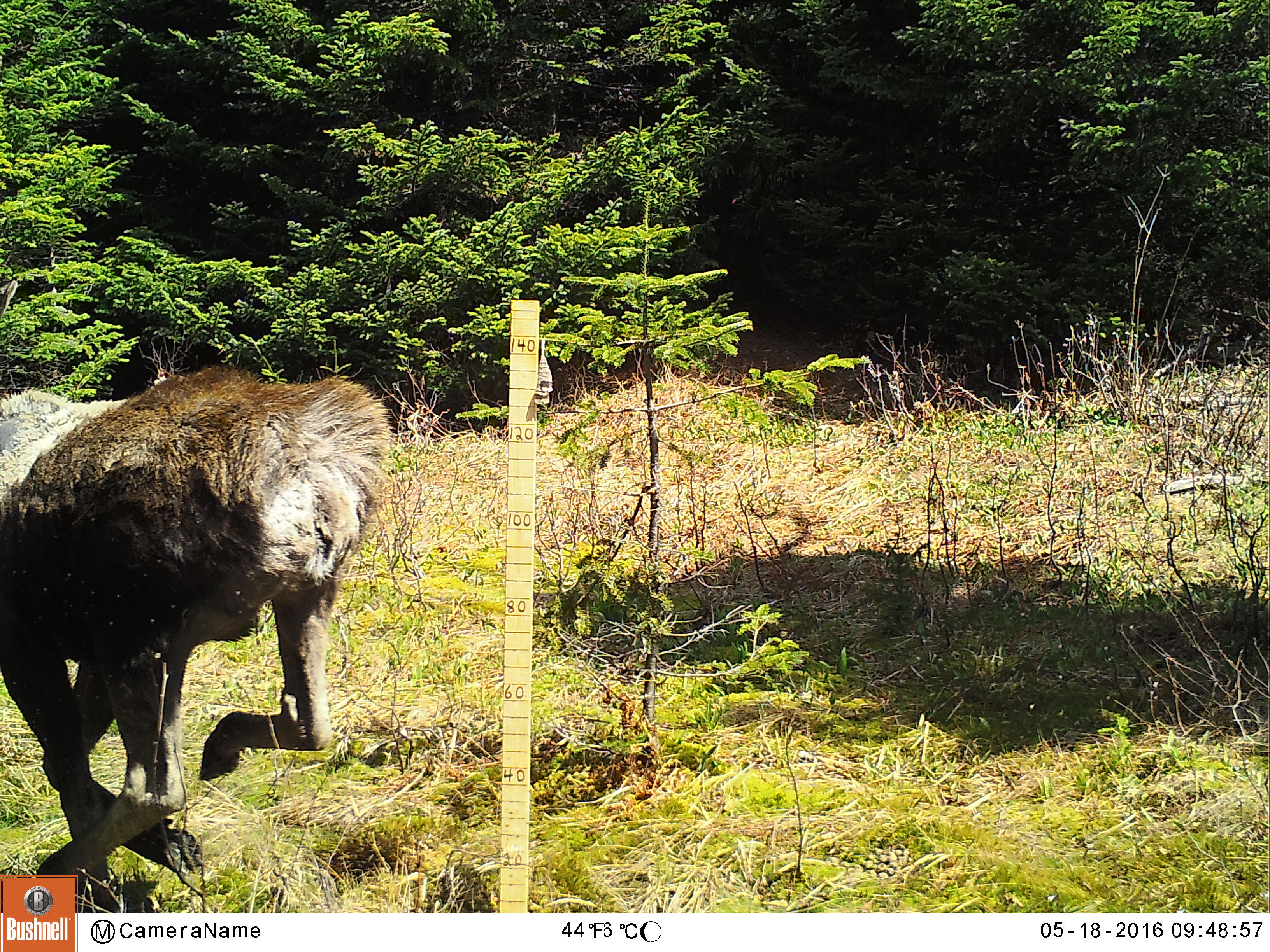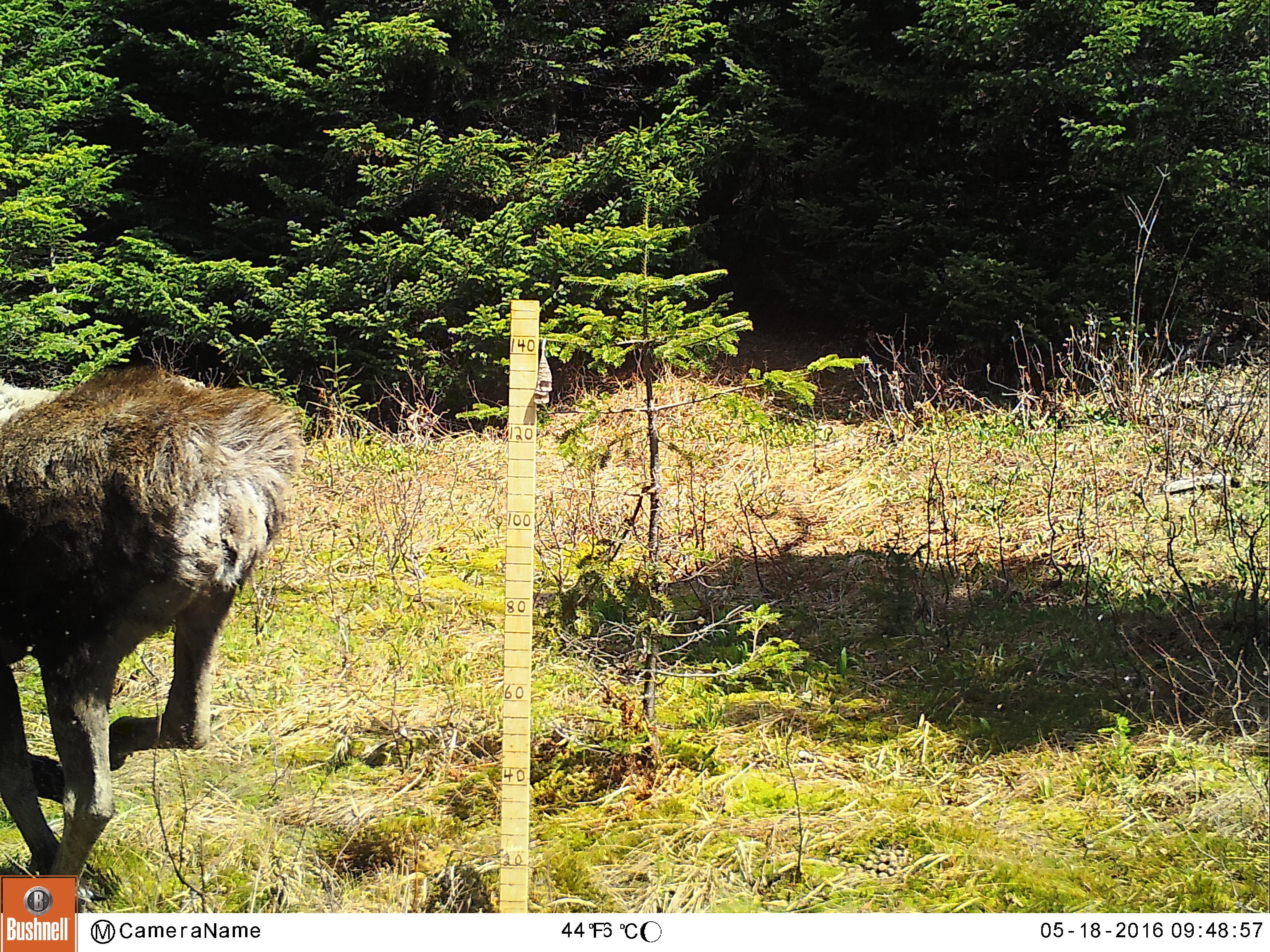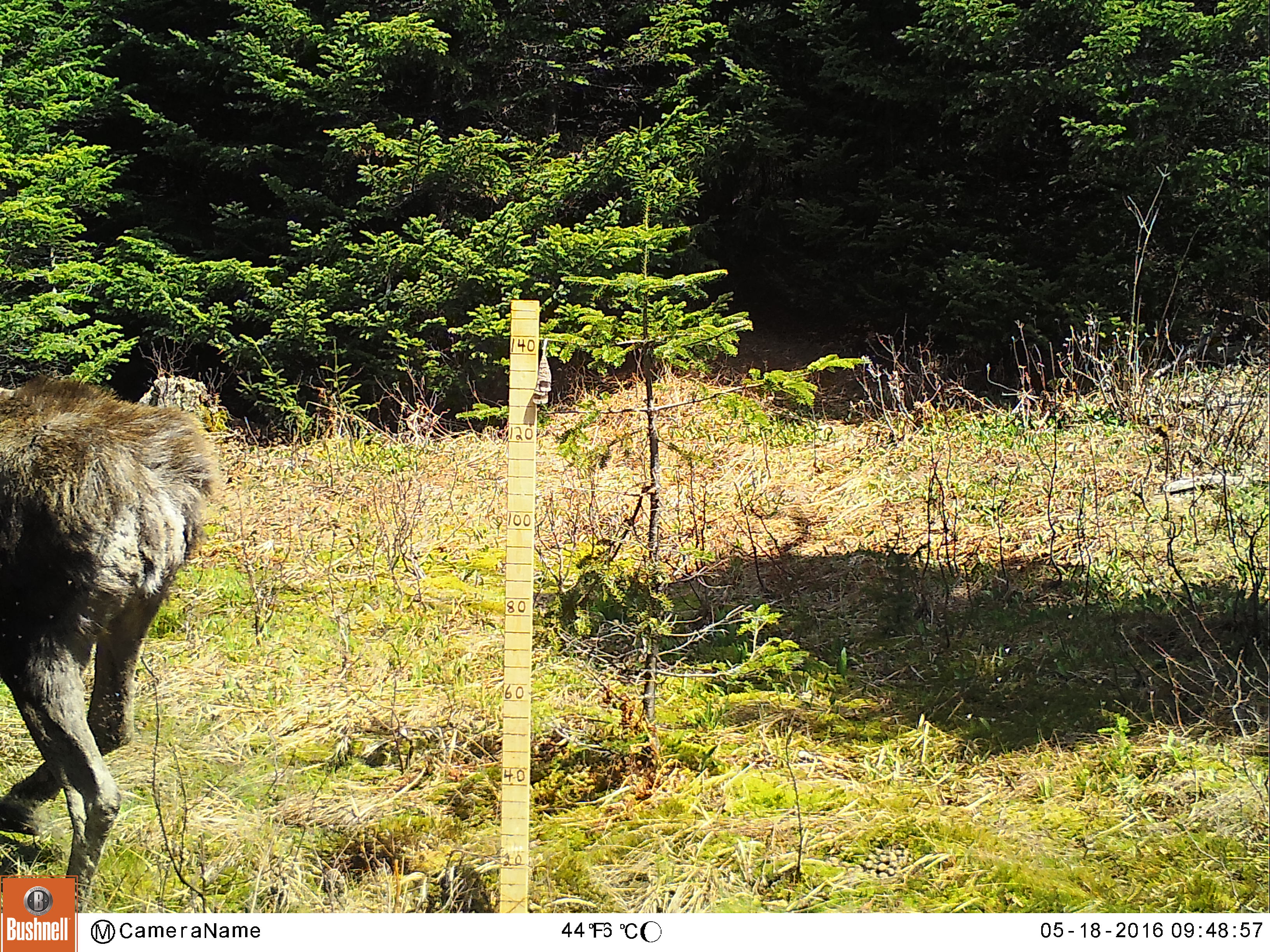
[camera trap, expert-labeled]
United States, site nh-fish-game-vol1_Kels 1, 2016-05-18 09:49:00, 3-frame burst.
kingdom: Animalia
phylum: Chordata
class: Mammalia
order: Artiodactyla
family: Cervidae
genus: Alces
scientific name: Alces alces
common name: moose